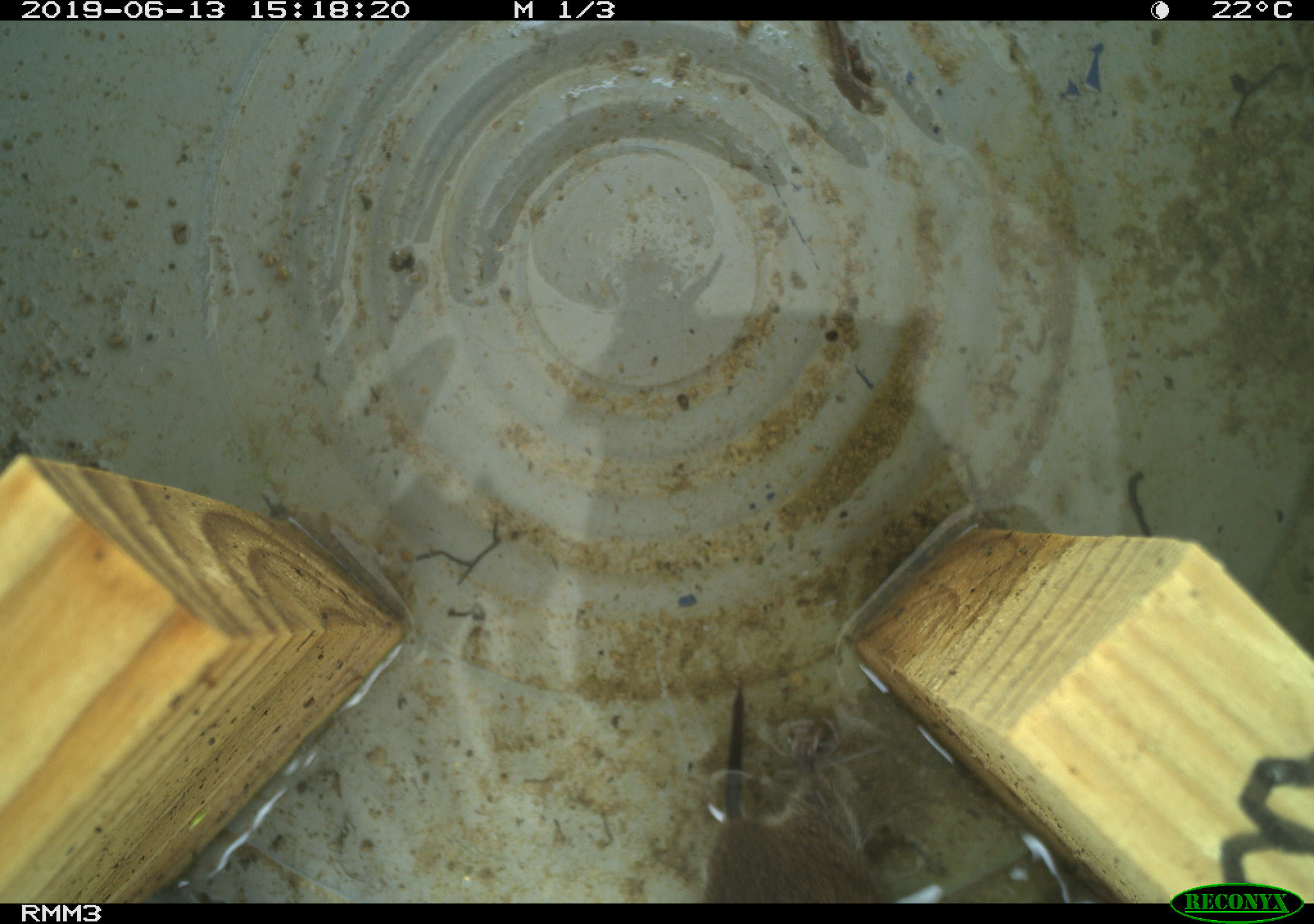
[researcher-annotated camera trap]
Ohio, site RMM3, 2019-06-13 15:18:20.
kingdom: Animalia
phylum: Chordata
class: Mammalia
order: Rodentia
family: Cricetidae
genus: Microtus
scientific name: Microtus pennsylvanicus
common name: meadow vole